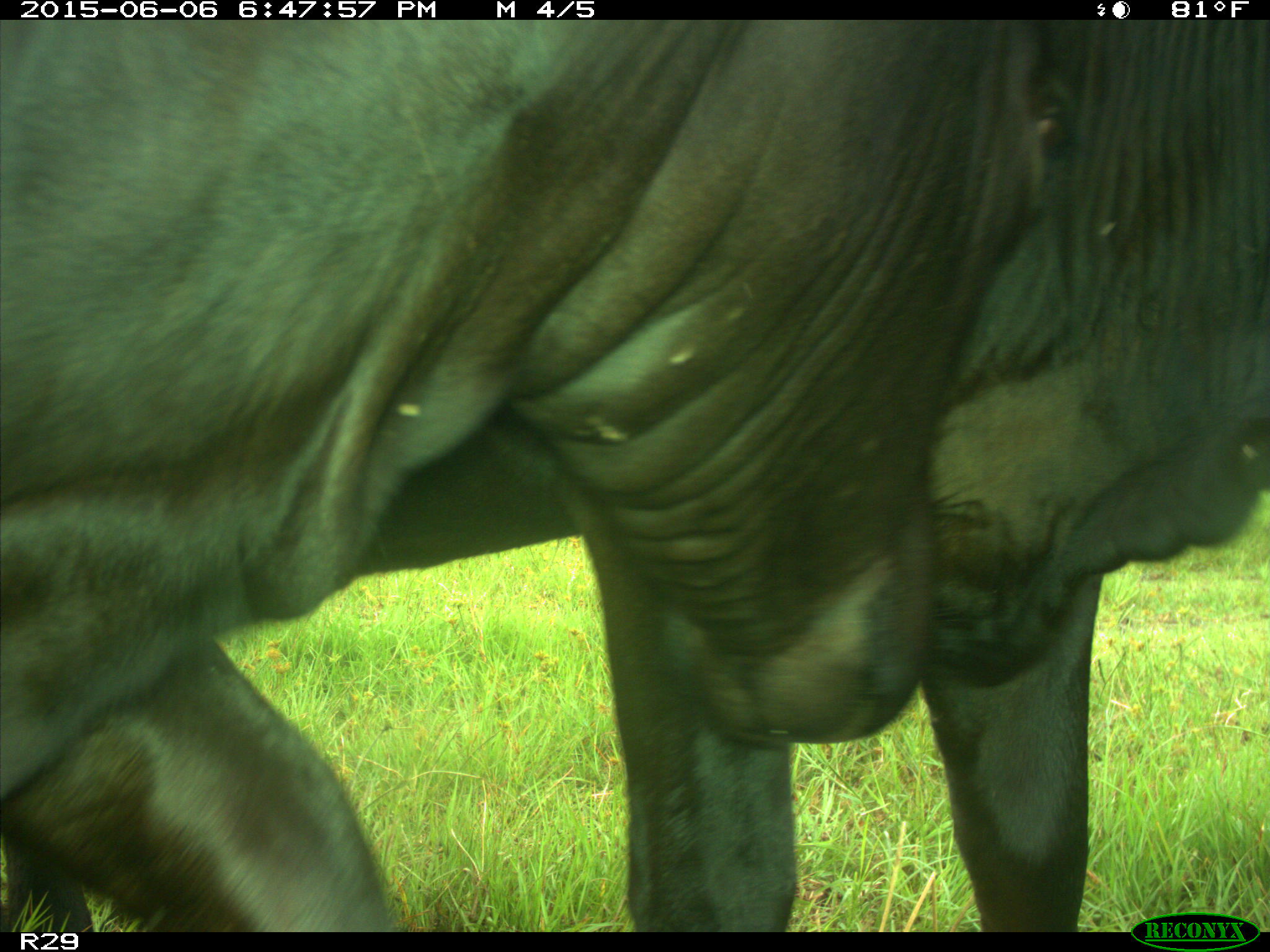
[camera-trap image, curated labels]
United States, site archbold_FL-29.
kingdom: Animalia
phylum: Chordata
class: Mammalia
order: Artiodactyla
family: Bovidae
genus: Bos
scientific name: Bos taurus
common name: domestic cow